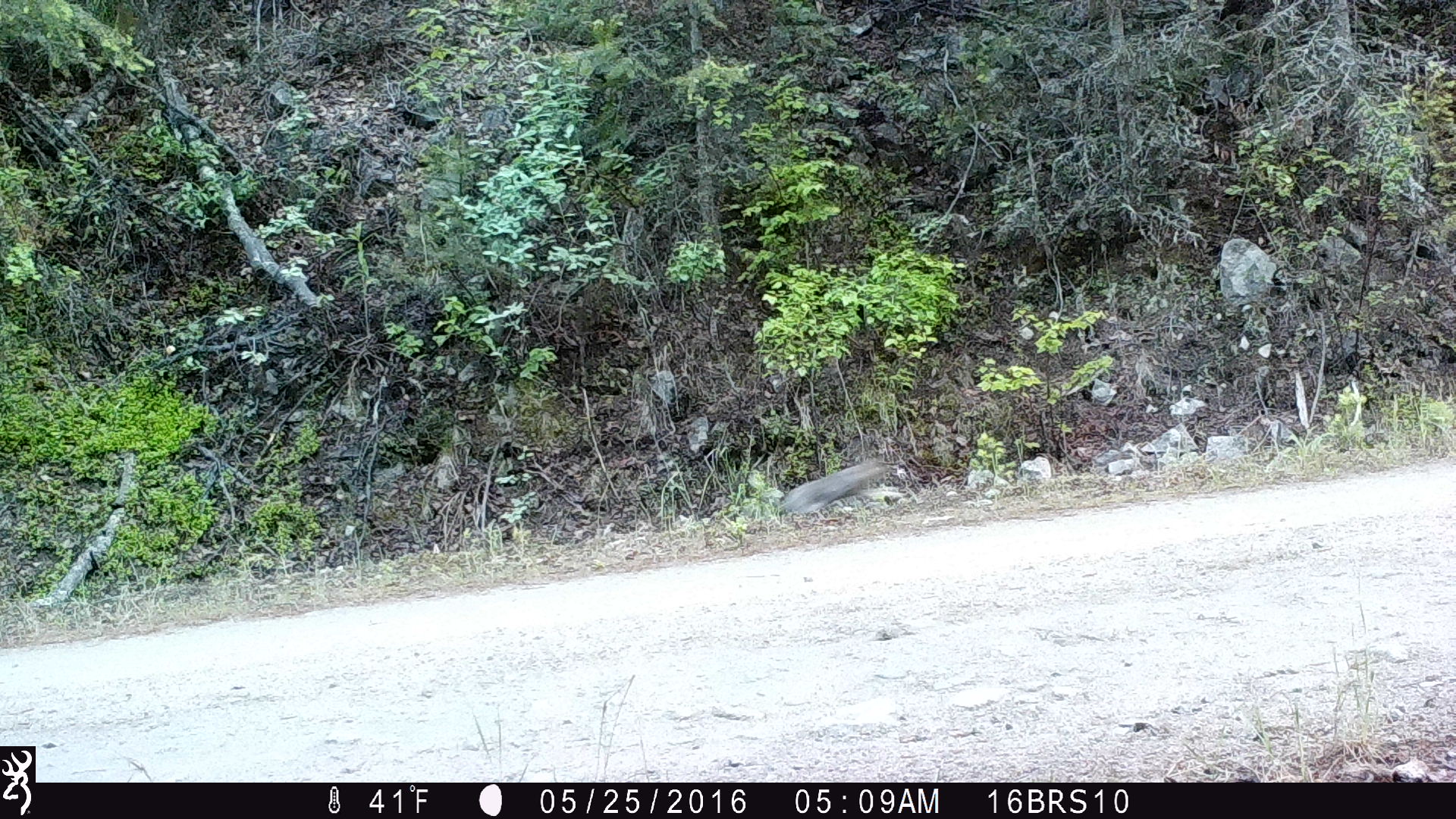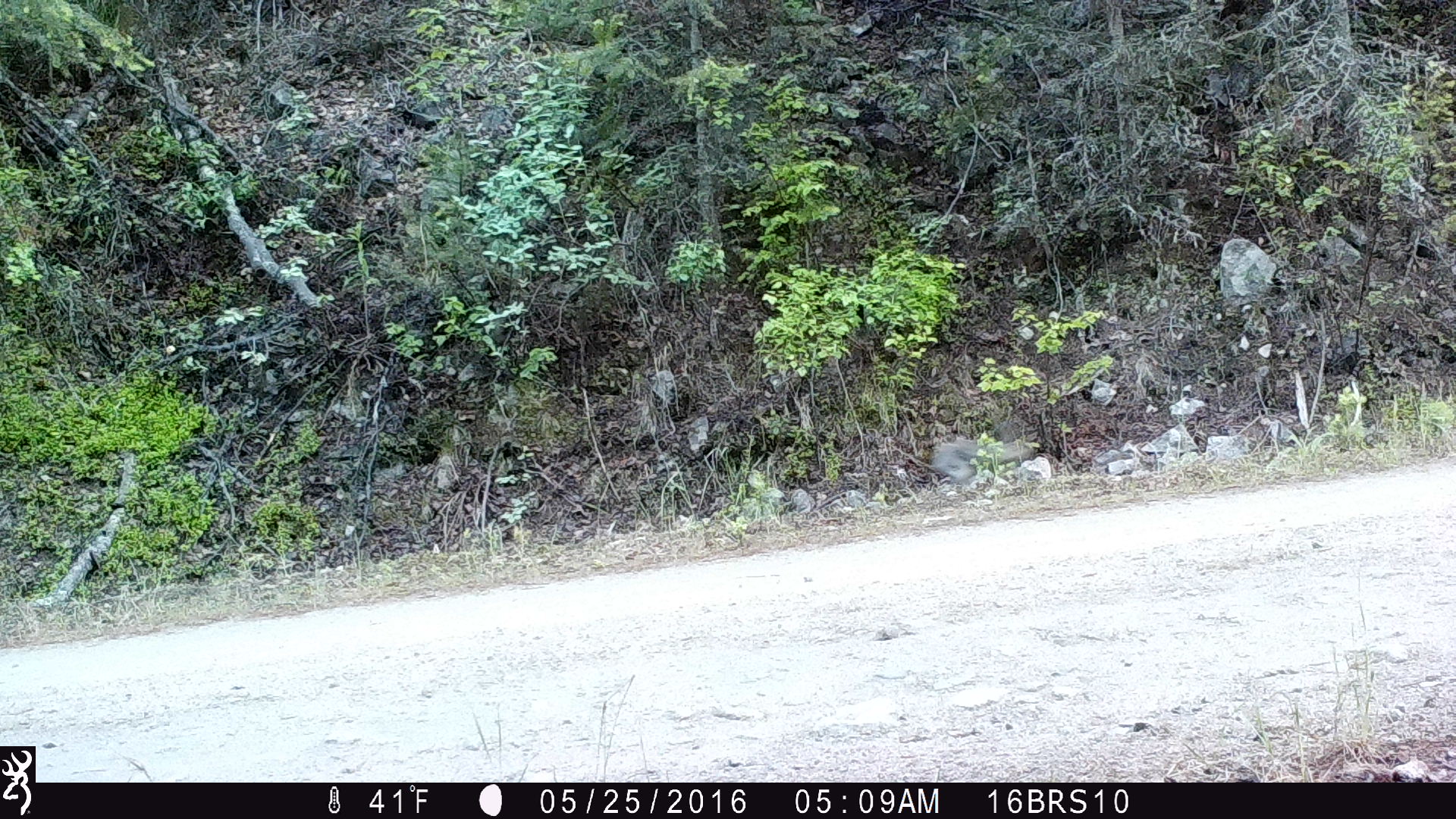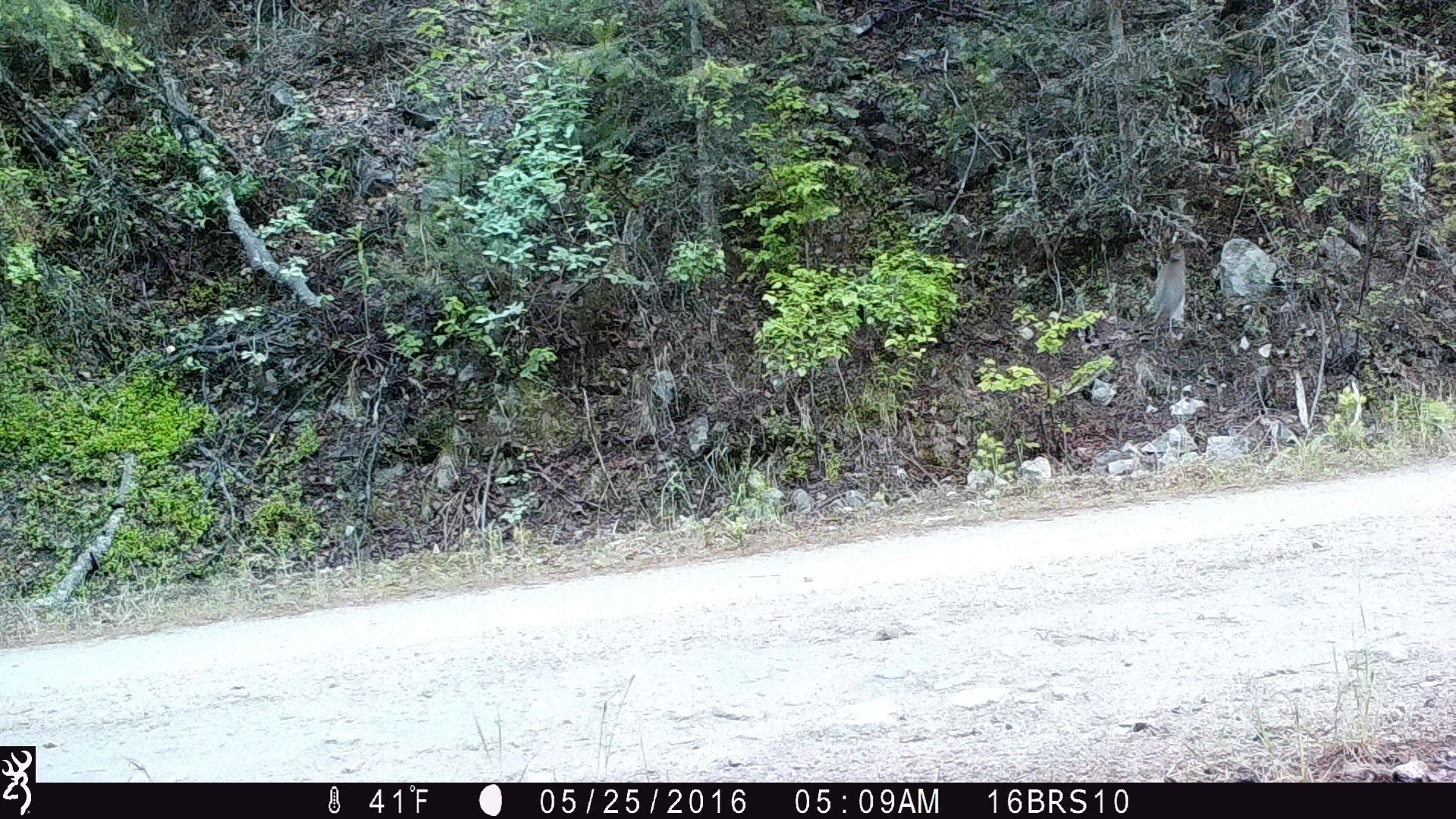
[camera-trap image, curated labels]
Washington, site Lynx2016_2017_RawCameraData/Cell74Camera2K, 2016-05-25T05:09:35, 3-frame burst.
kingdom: Animalia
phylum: Chordata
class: Mammalia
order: Lagomorpha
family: Leporidae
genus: Lepus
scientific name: Lepus americanus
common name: snowshoe hare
Lepus americanus (snowshoe hare). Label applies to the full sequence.